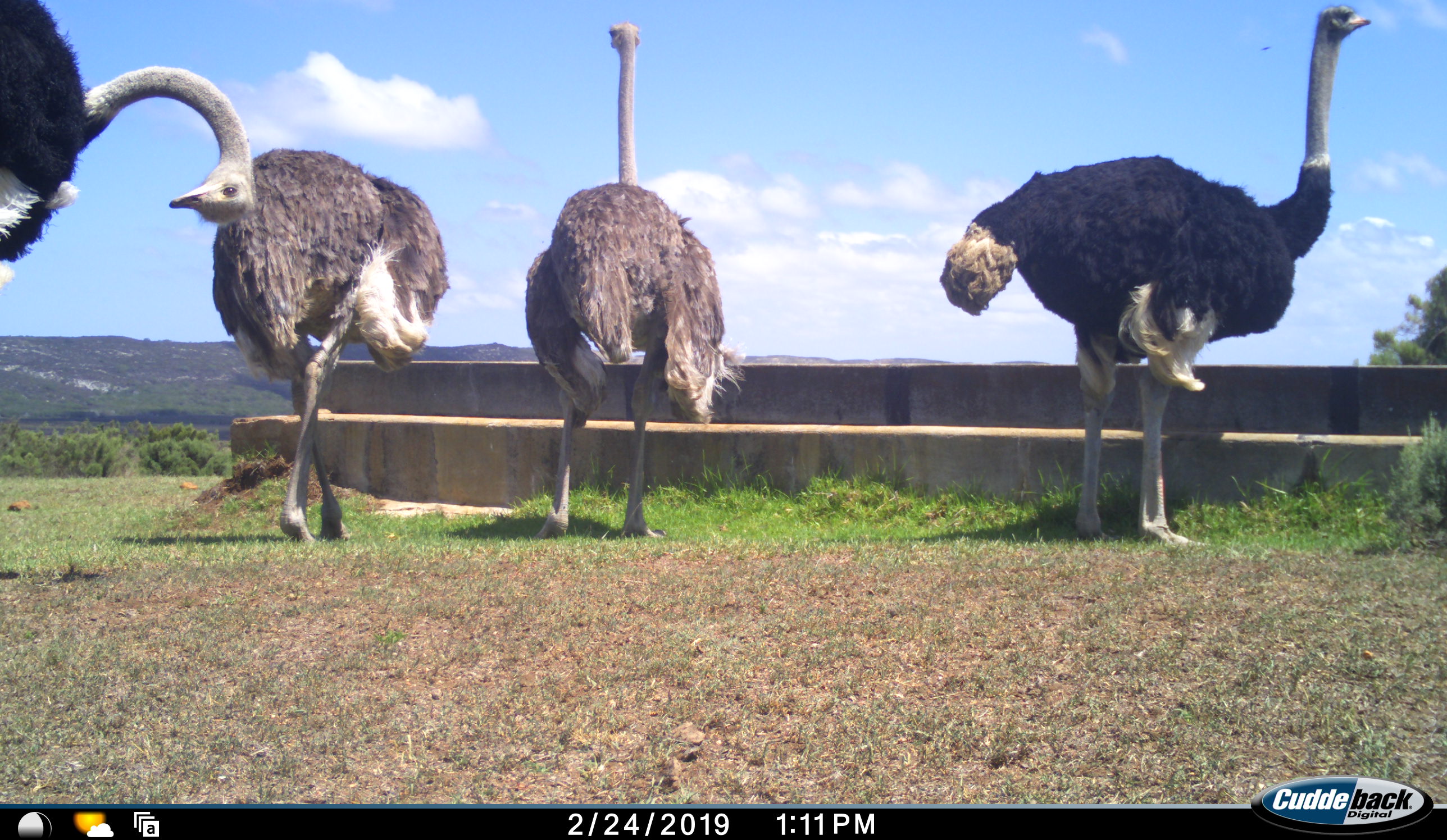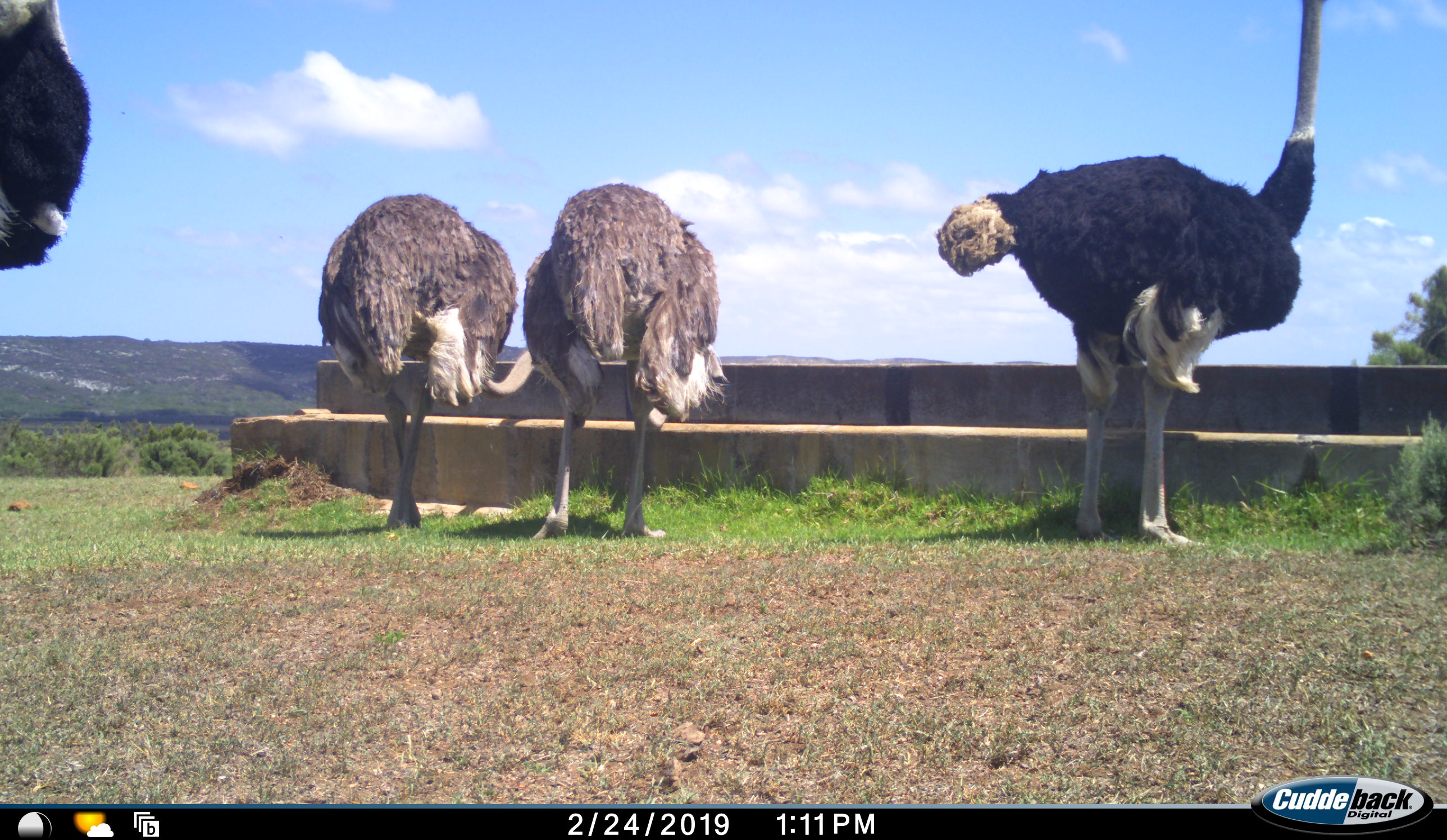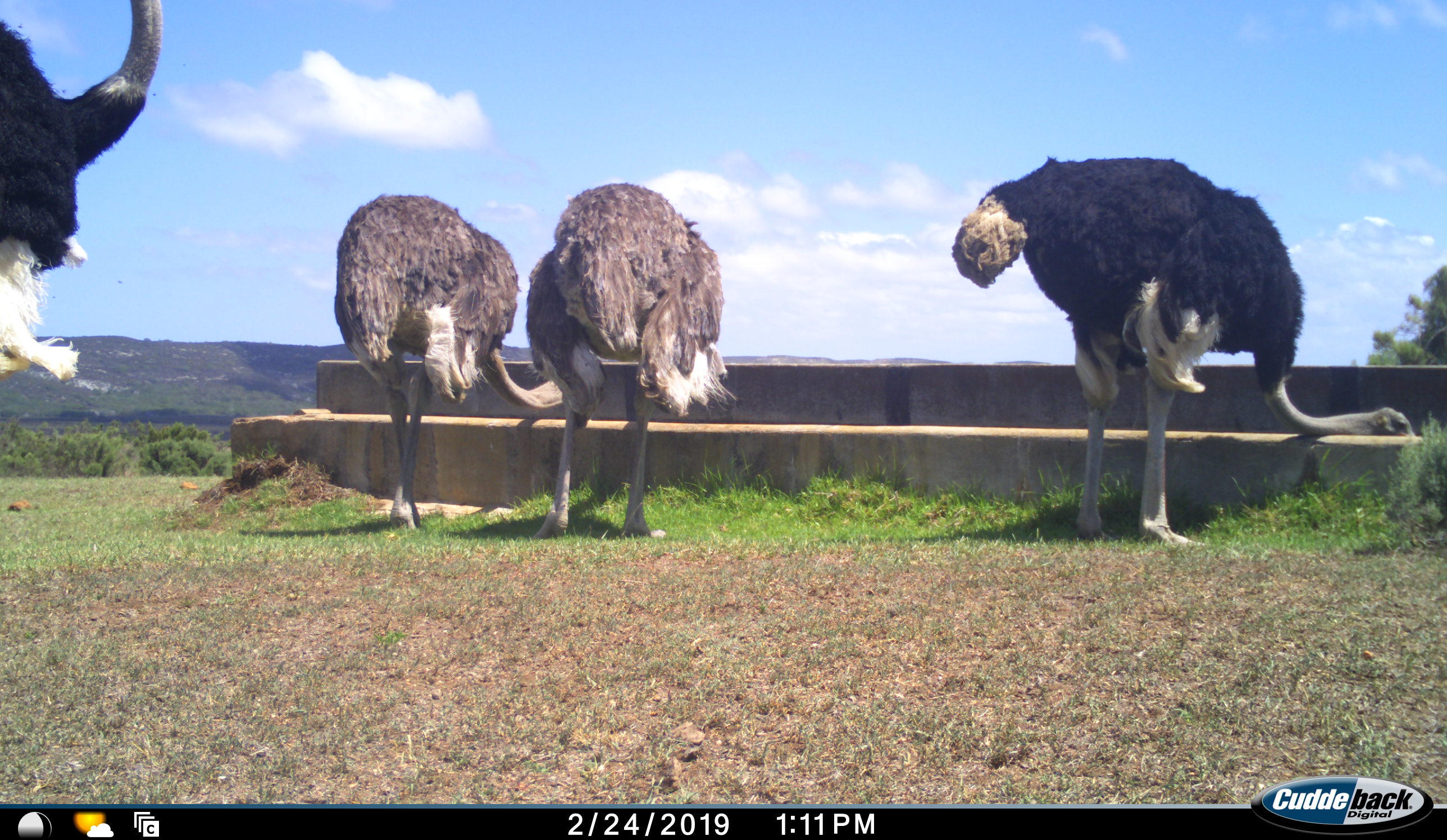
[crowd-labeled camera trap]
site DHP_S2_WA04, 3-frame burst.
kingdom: Animalia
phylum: Chordata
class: Aves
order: Struthioniformes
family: Struthionidae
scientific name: Struthionidae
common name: ostrich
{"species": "ostrich (Struthionidae)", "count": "4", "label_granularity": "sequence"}